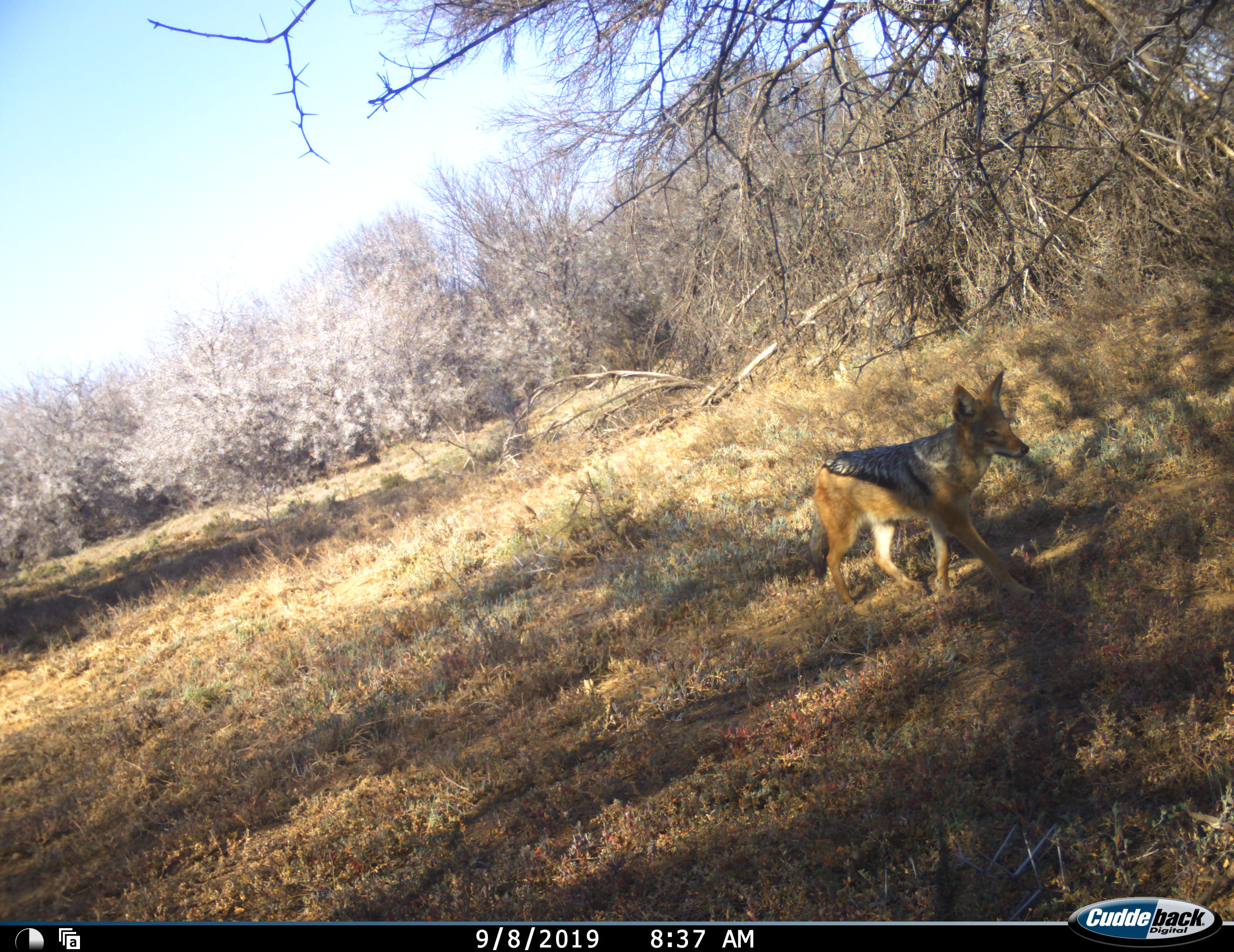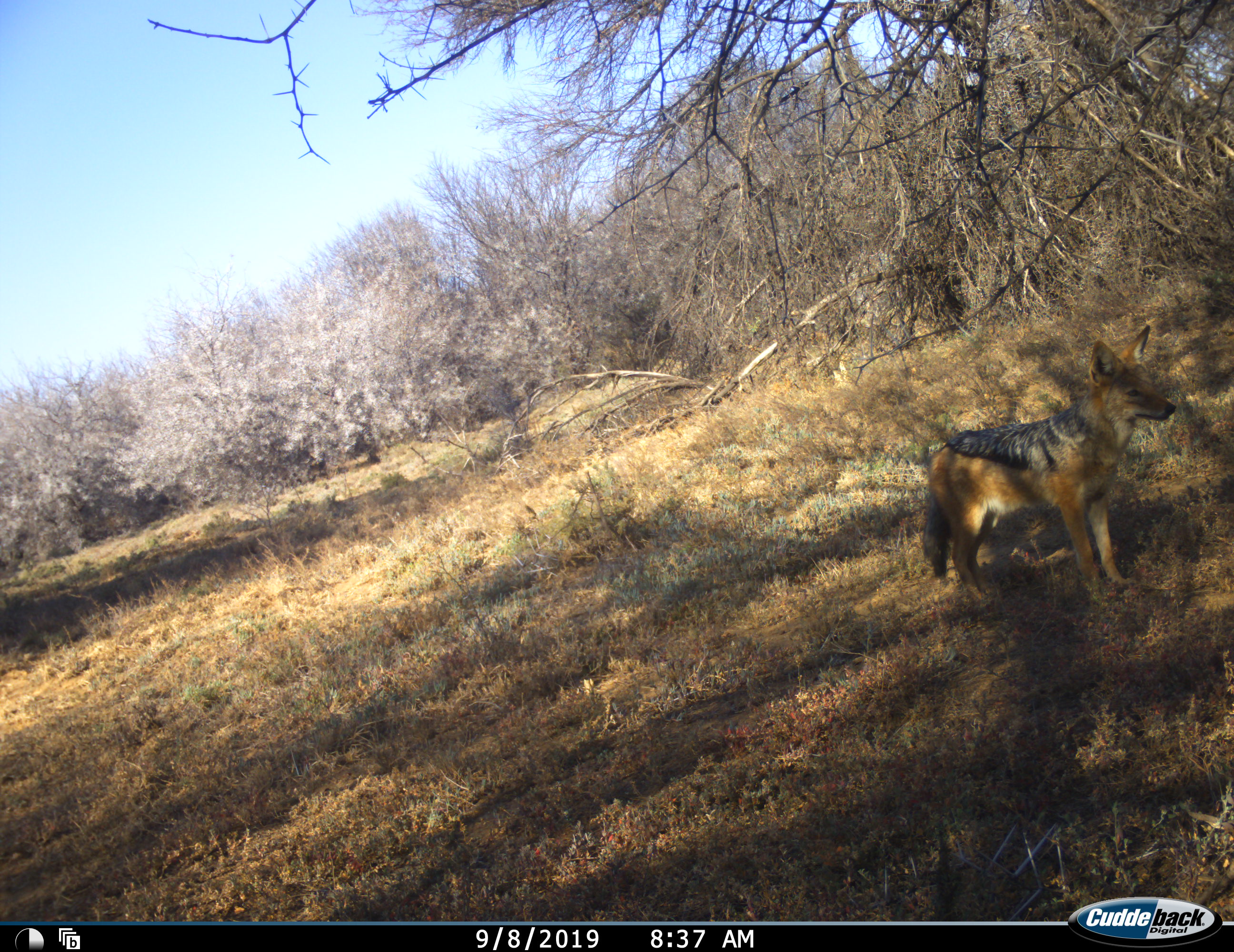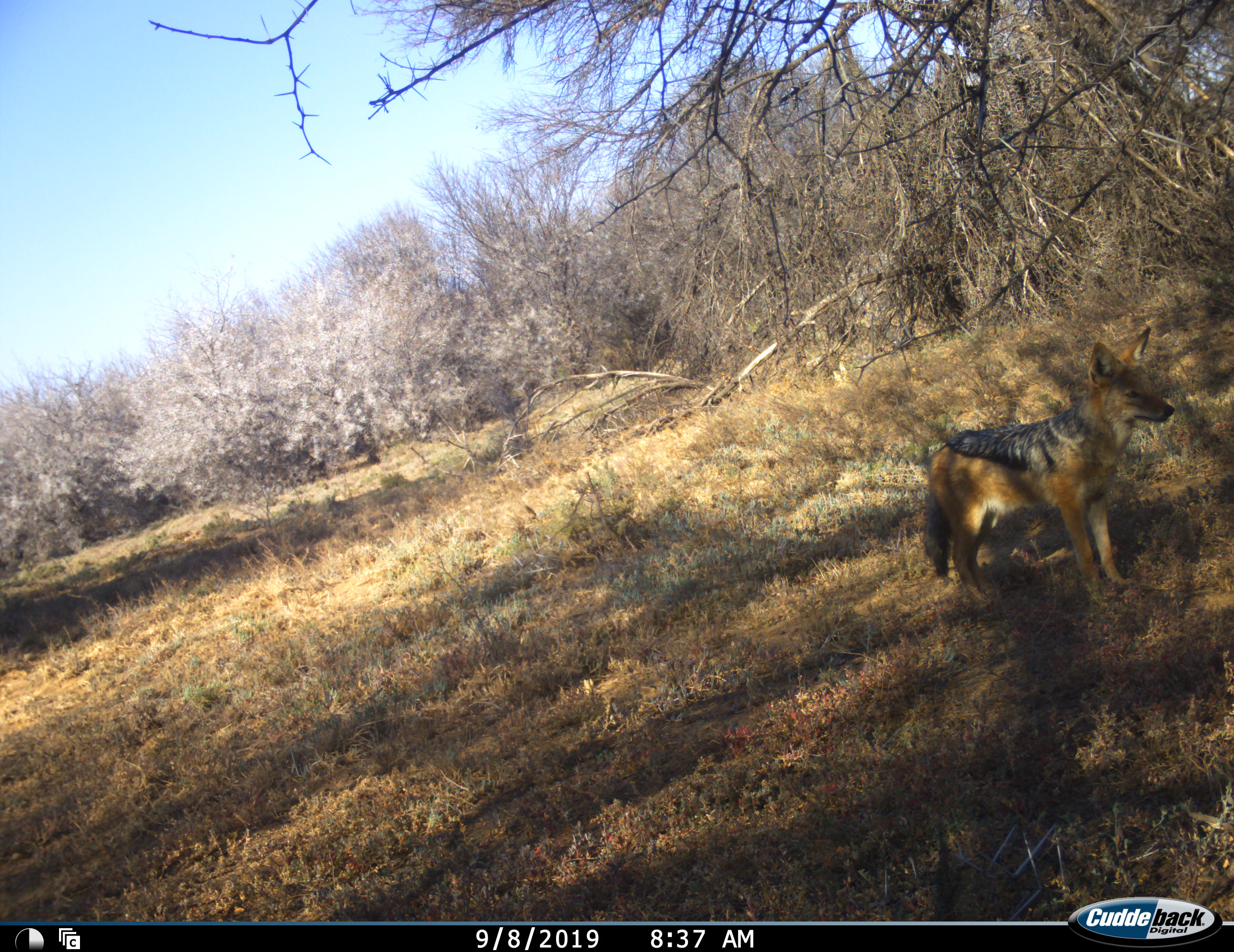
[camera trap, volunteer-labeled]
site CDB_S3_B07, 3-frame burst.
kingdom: Animalia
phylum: Chordata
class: Mammalia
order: Carnivora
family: Canidae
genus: Lupulella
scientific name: Lupulella mesomelas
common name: black-backed jackal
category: jackalblackbacked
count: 1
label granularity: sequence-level